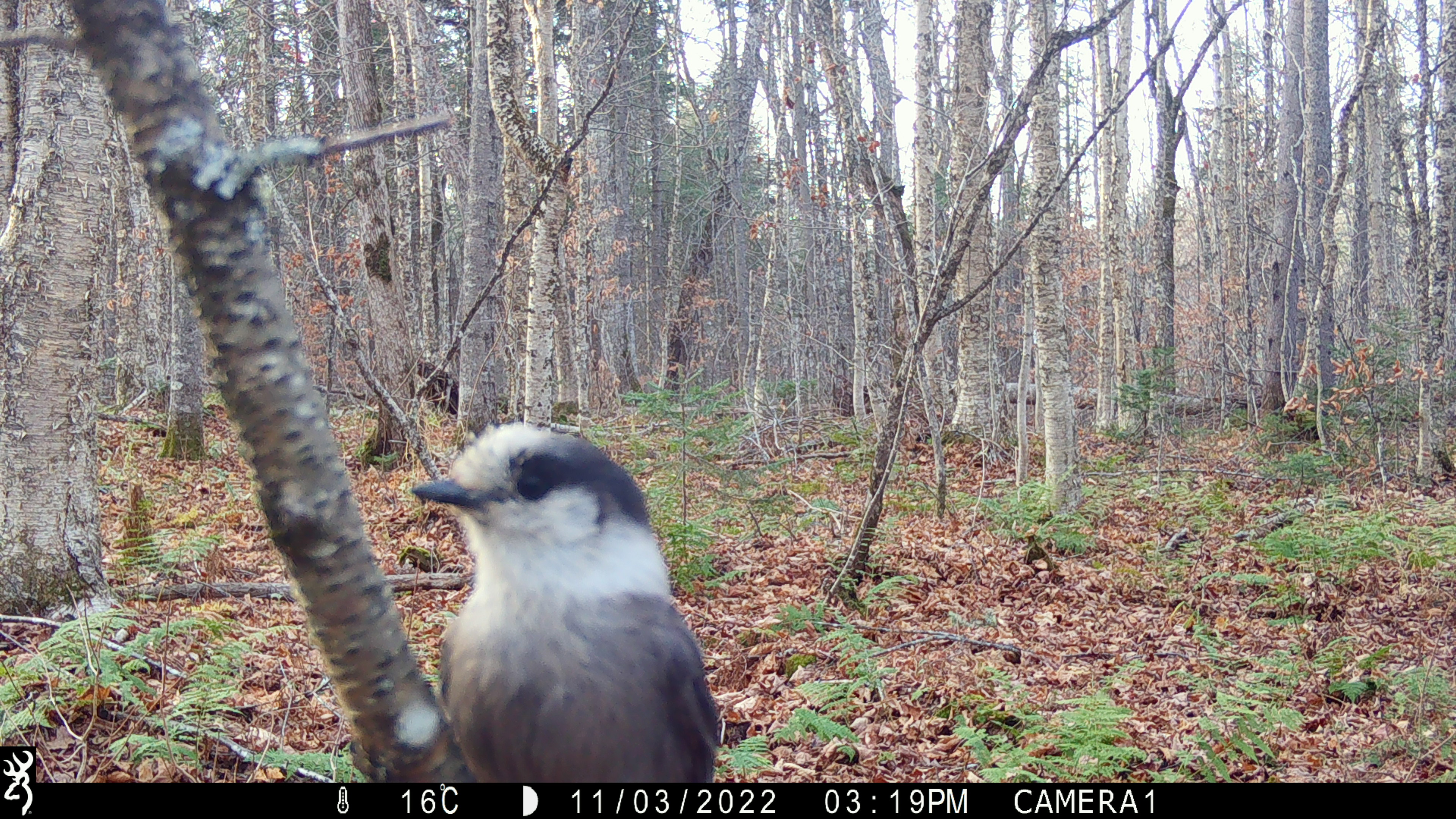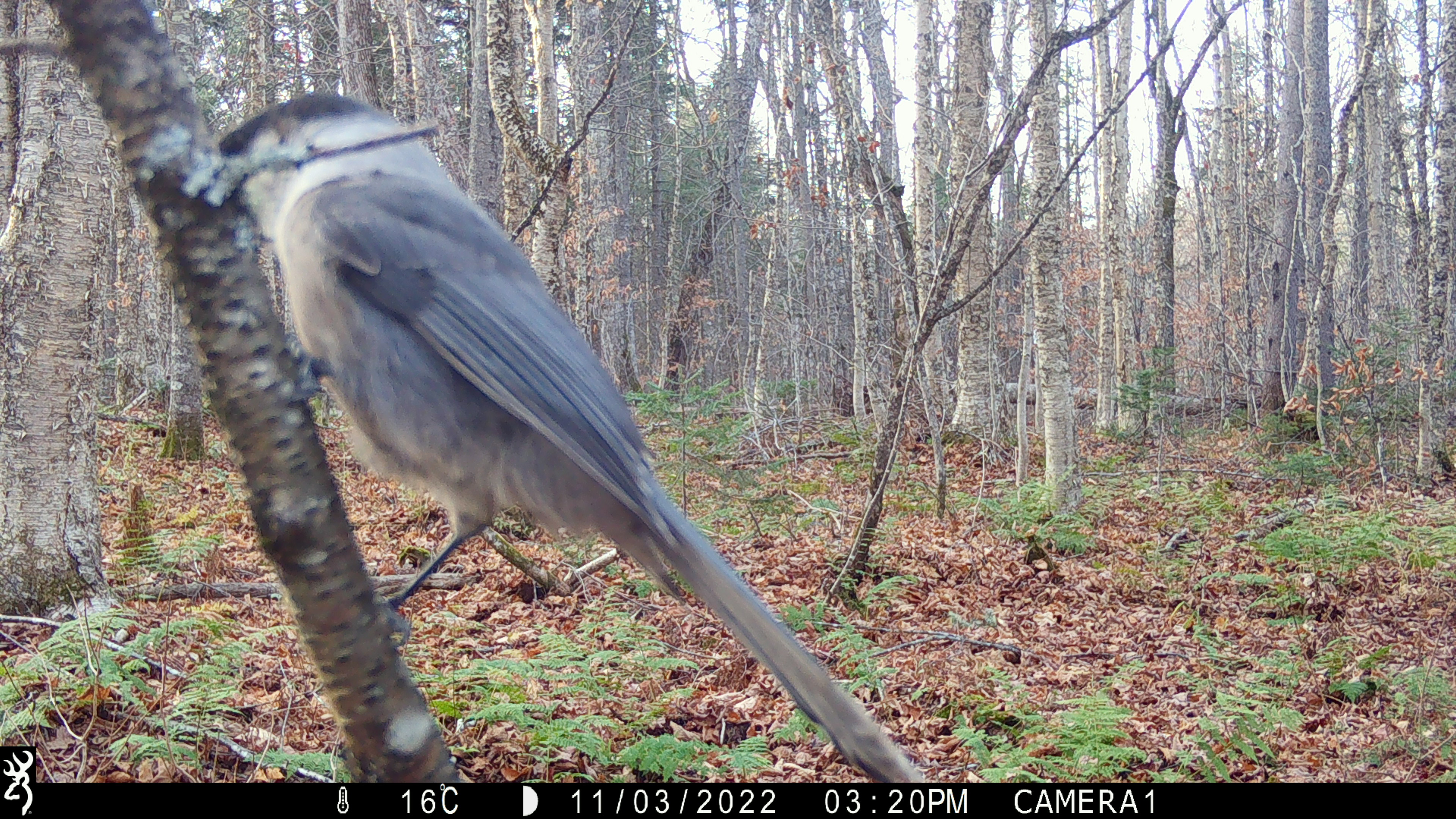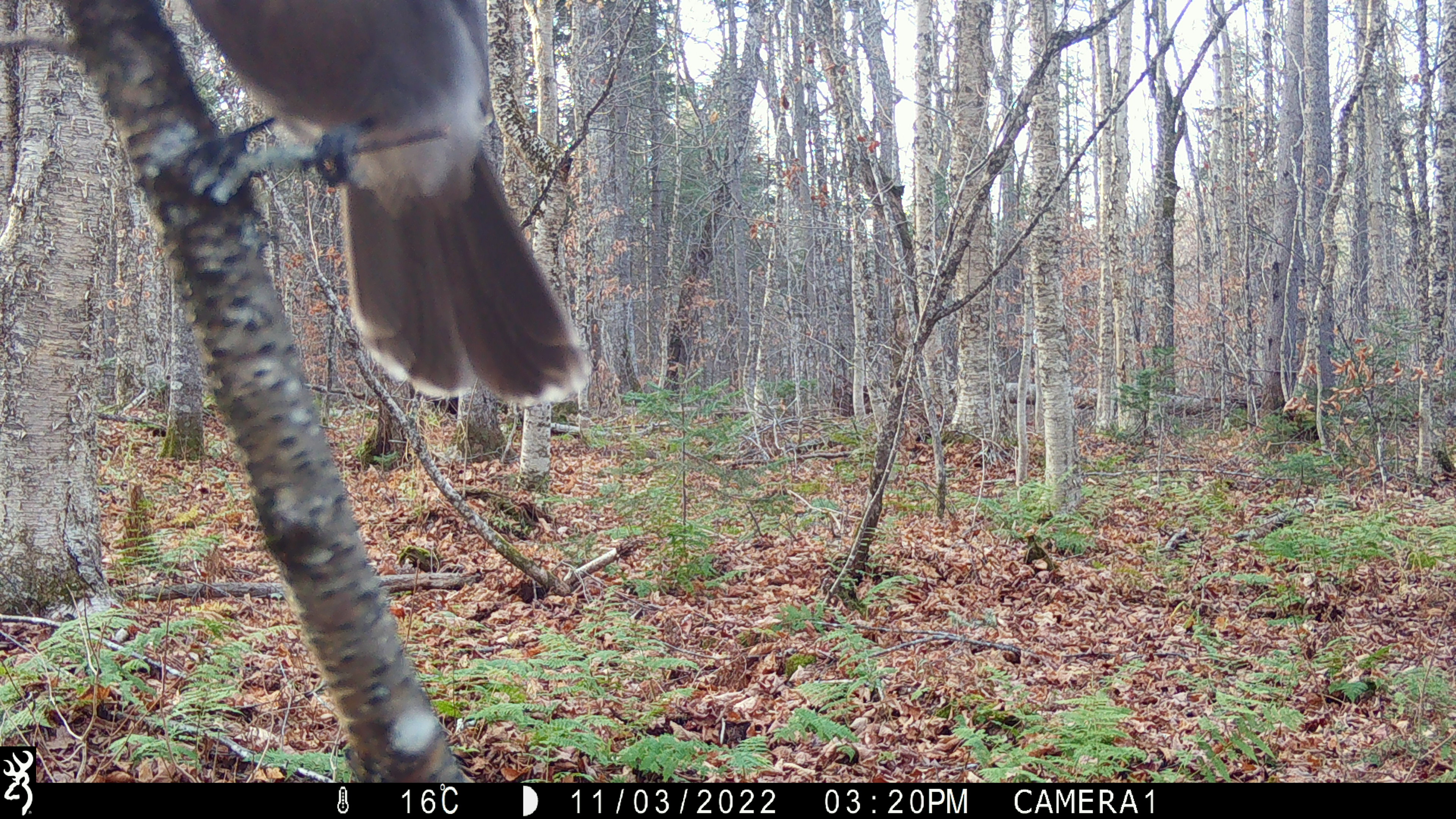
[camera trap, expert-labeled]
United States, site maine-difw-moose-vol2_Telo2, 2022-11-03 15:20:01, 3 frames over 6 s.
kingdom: Animalia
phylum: Chordata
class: Aves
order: Passeriformes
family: Corvidae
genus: Perisoreus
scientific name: Perisoreus canadensis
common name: canada jay